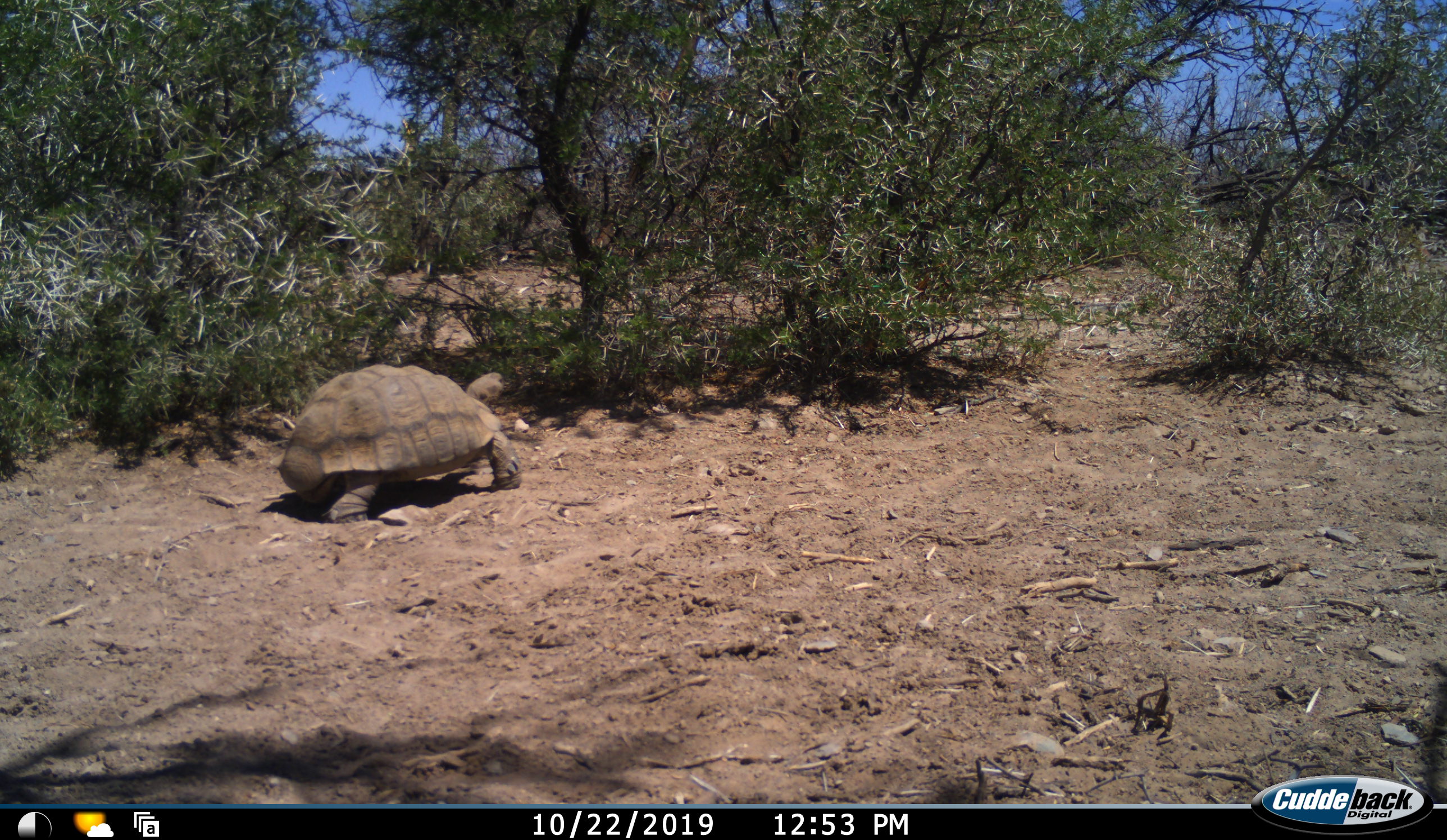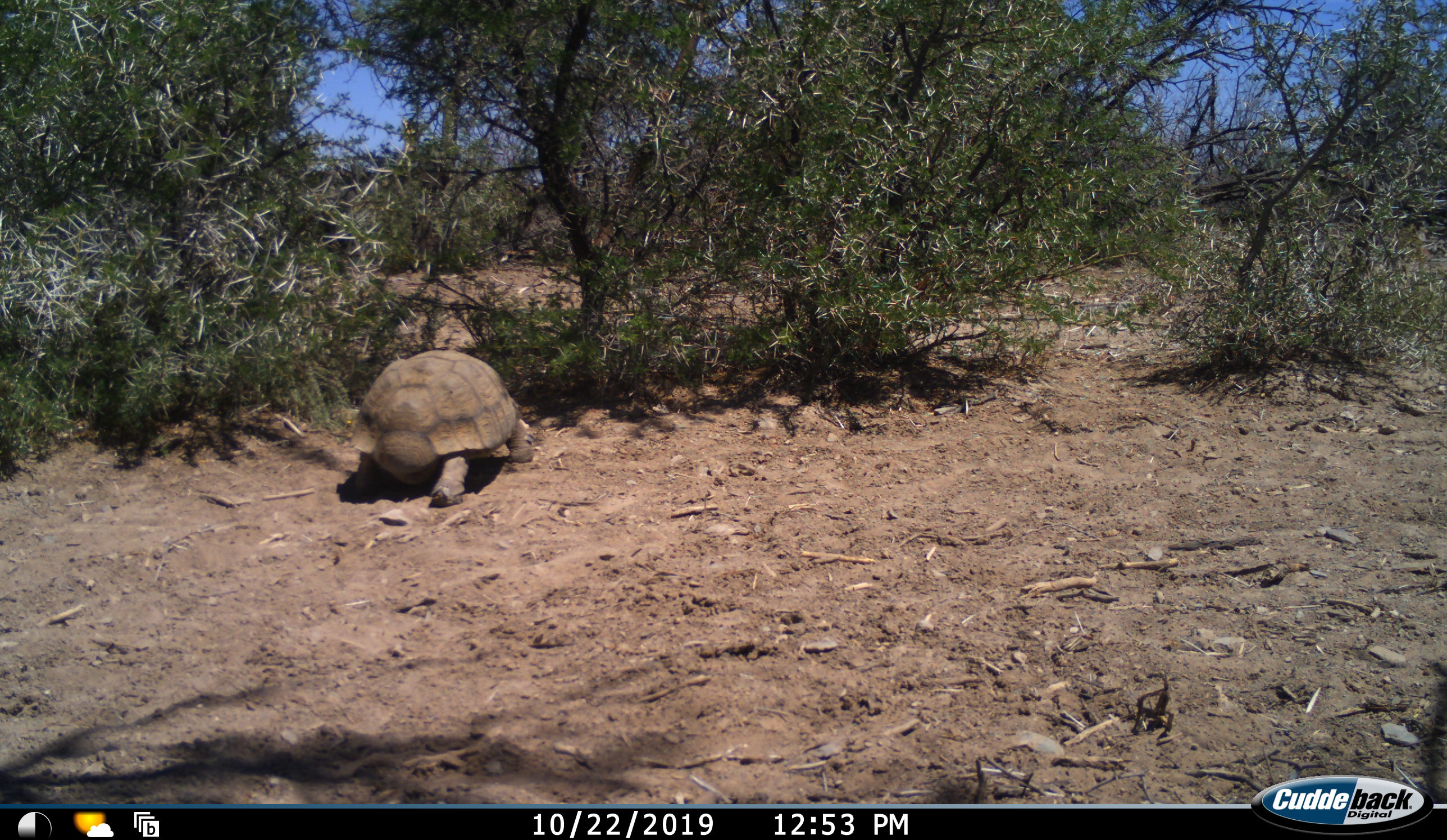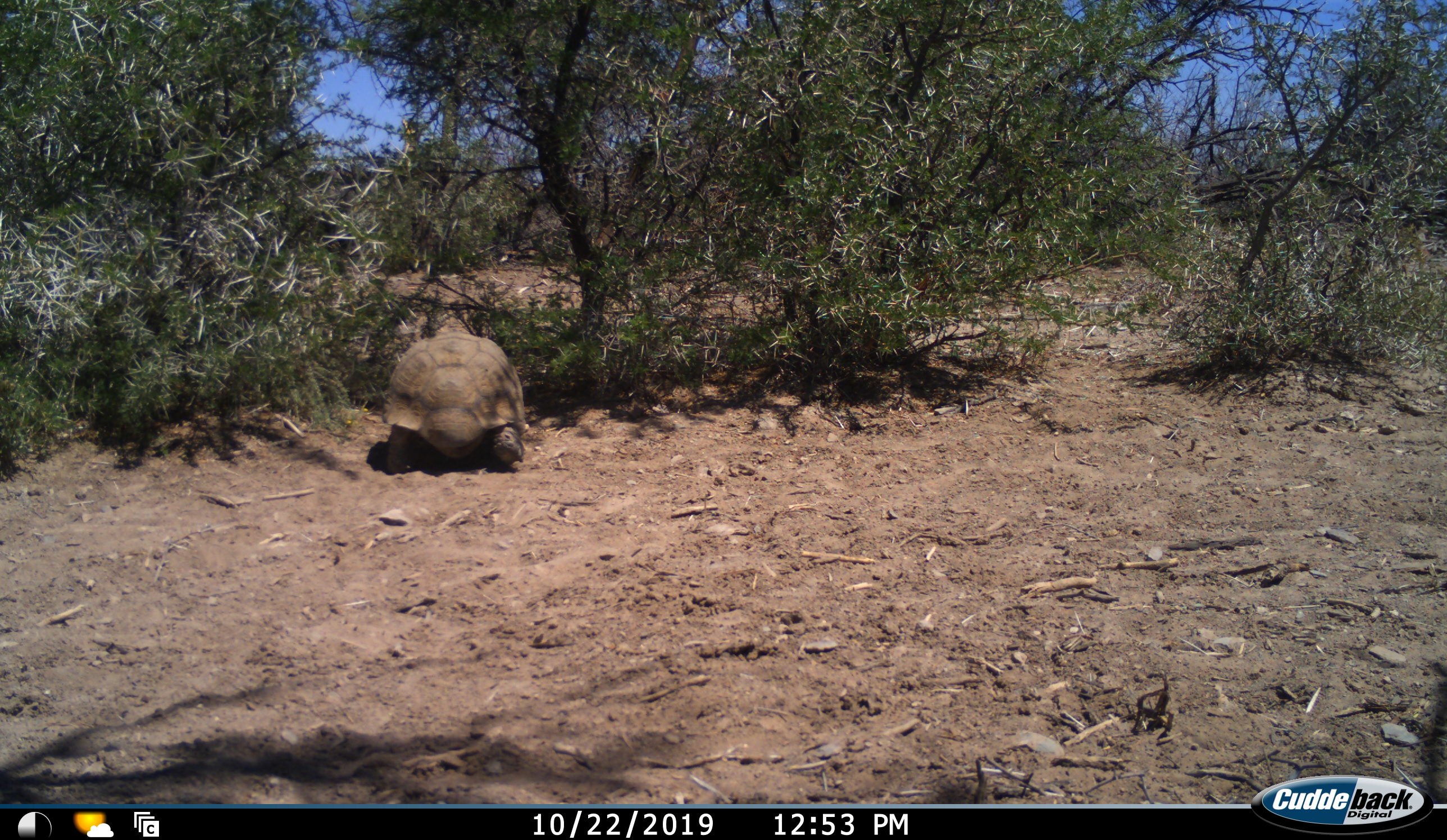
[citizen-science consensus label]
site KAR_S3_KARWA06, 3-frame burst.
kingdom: Animalia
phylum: Chordata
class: Reptilia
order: Testudines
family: Testudinidae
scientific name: Testudinidae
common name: tortoise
Tortoise (Testudinidae), count 1. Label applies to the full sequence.